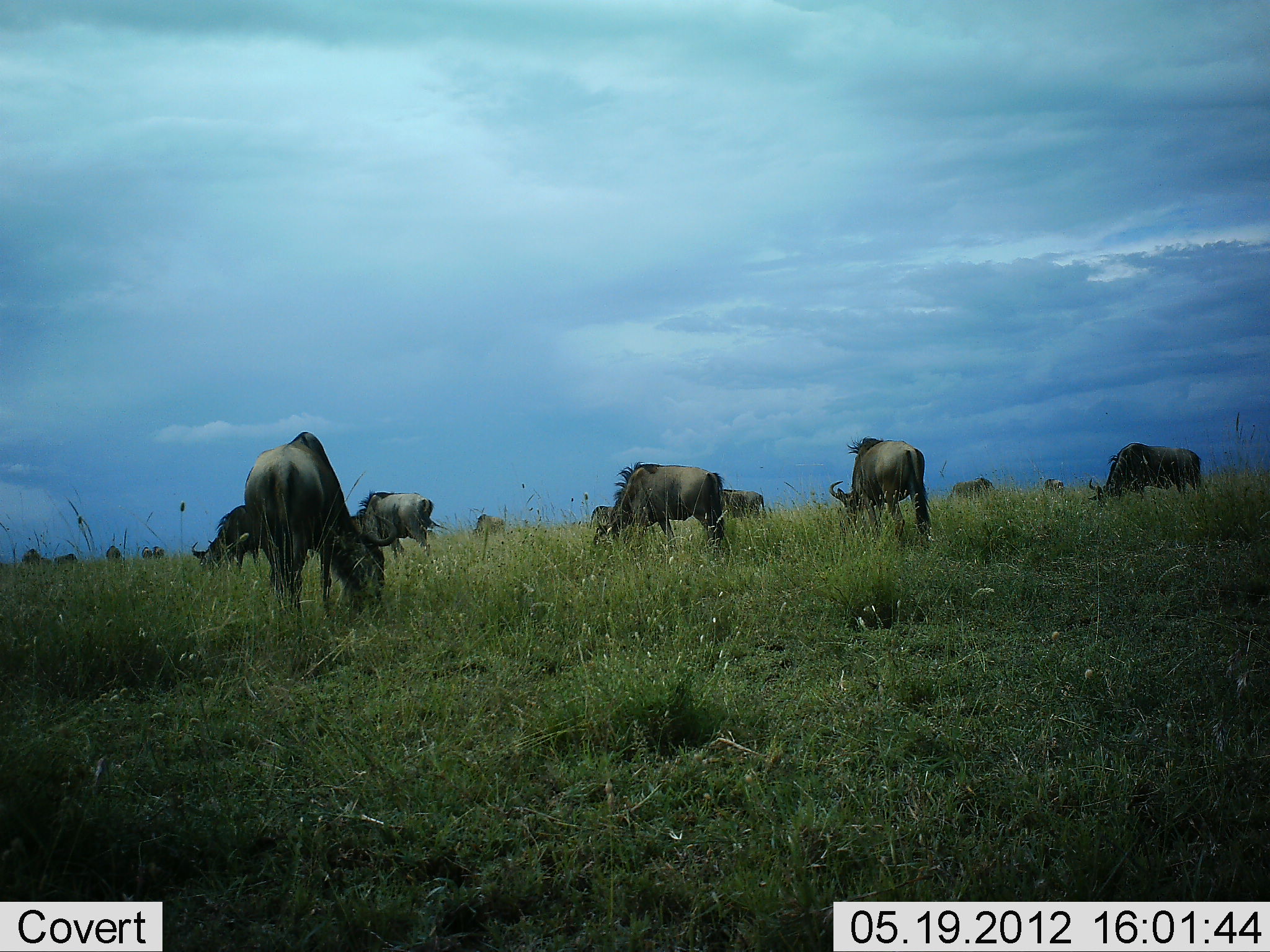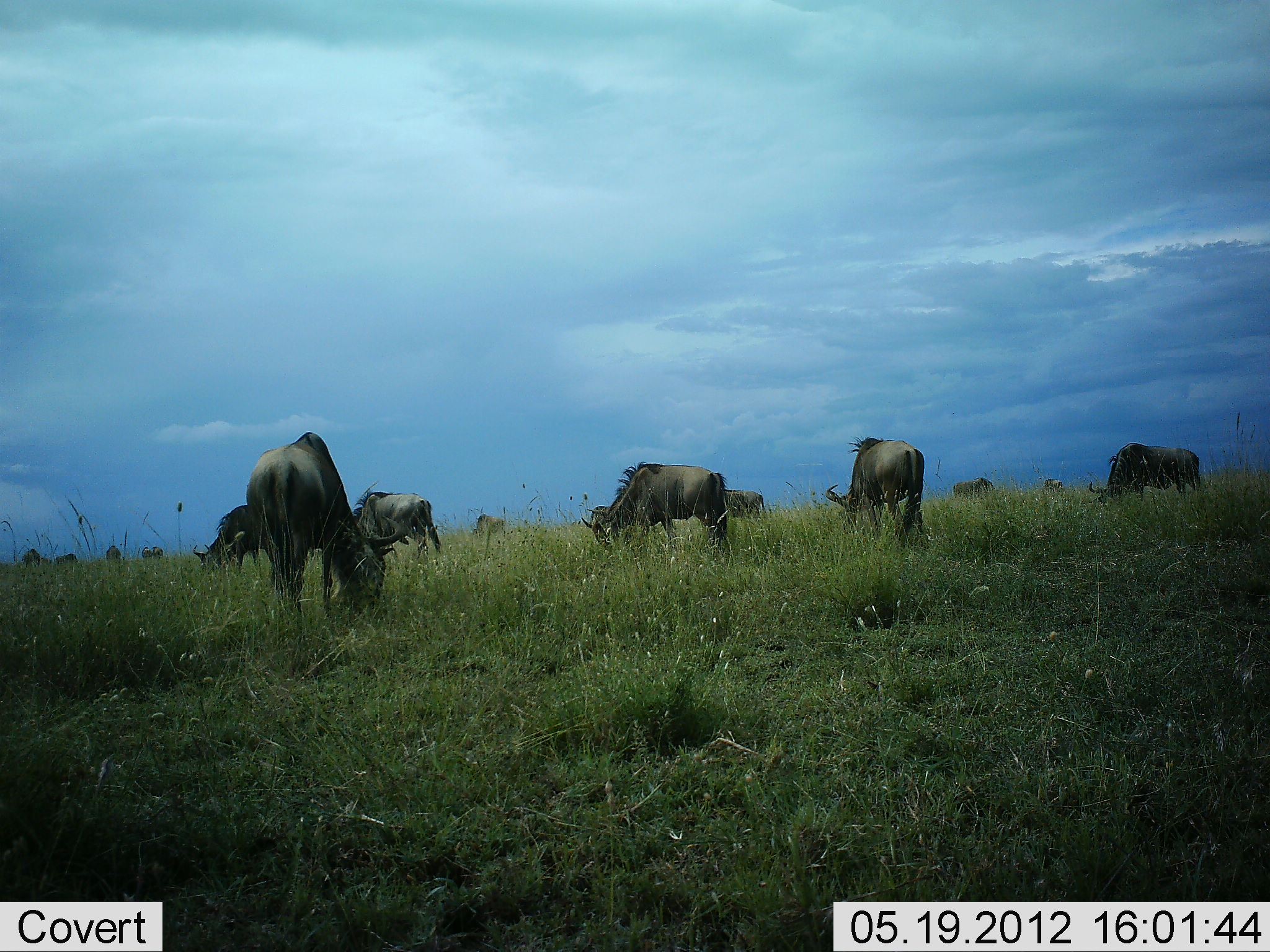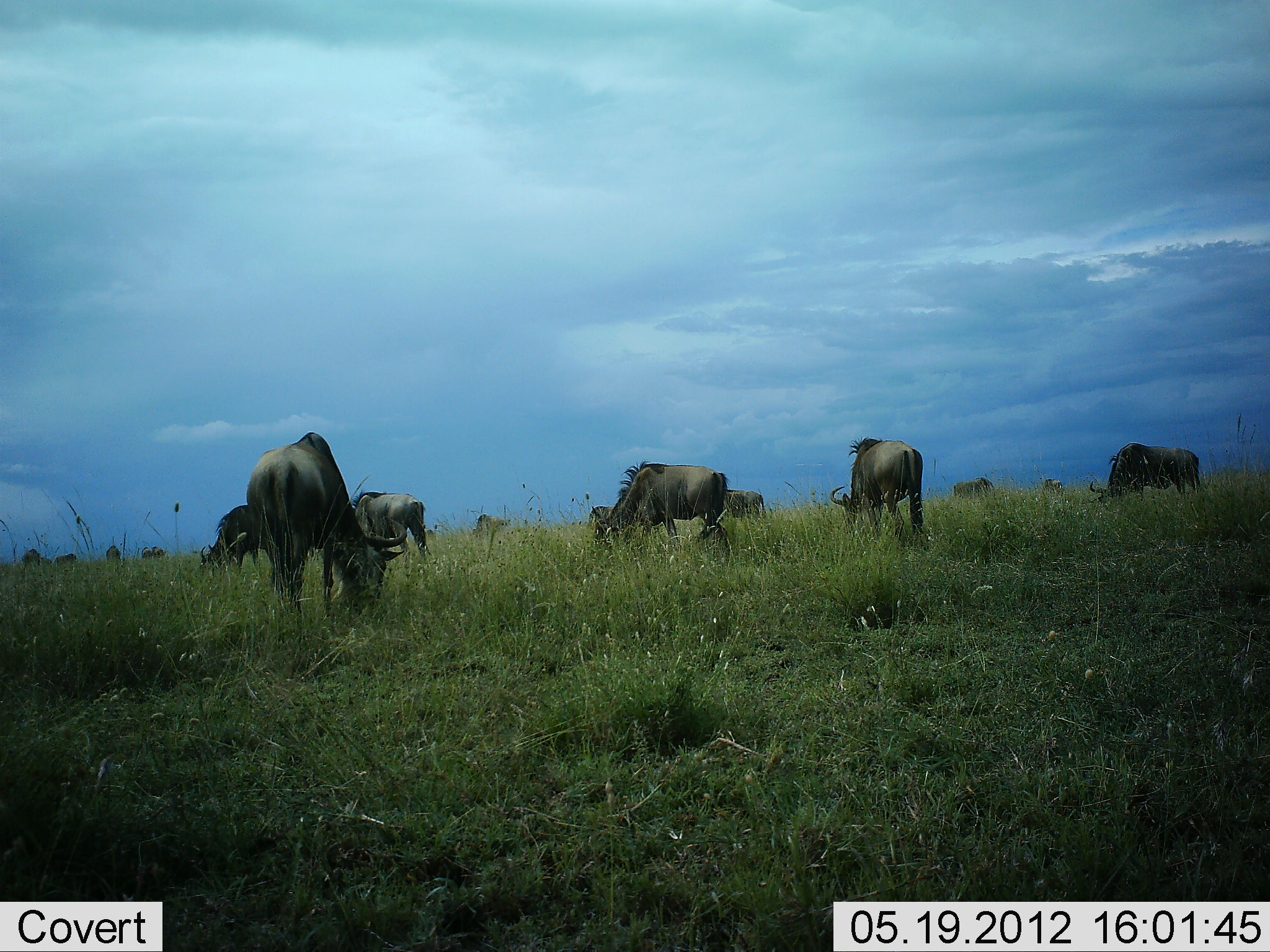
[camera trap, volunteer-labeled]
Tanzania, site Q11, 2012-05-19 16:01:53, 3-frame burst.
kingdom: Animalia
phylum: Chordata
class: Mammalia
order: Artiodactyla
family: Bovidae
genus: Connochaetes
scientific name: Connochaetes taurinus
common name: blue wildebeest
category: wildebeest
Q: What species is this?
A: Wildebeest (blue wildebeest) (Connochaetes taurinus).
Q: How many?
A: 11-50.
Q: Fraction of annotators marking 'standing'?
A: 30%.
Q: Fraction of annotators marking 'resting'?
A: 10%.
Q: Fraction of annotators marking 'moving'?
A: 30%.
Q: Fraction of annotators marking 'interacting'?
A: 0%.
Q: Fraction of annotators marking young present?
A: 0%.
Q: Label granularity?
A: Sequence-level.